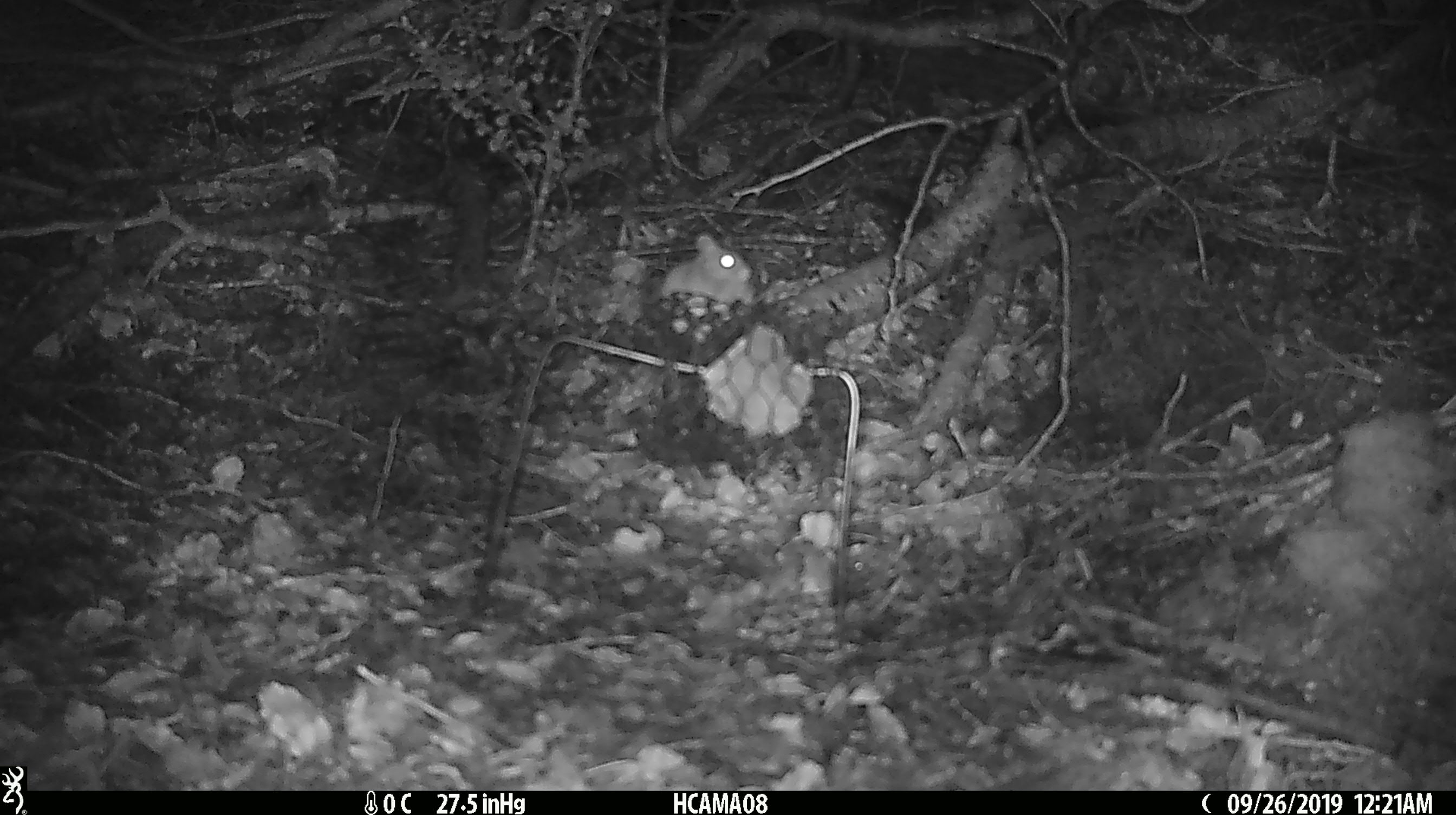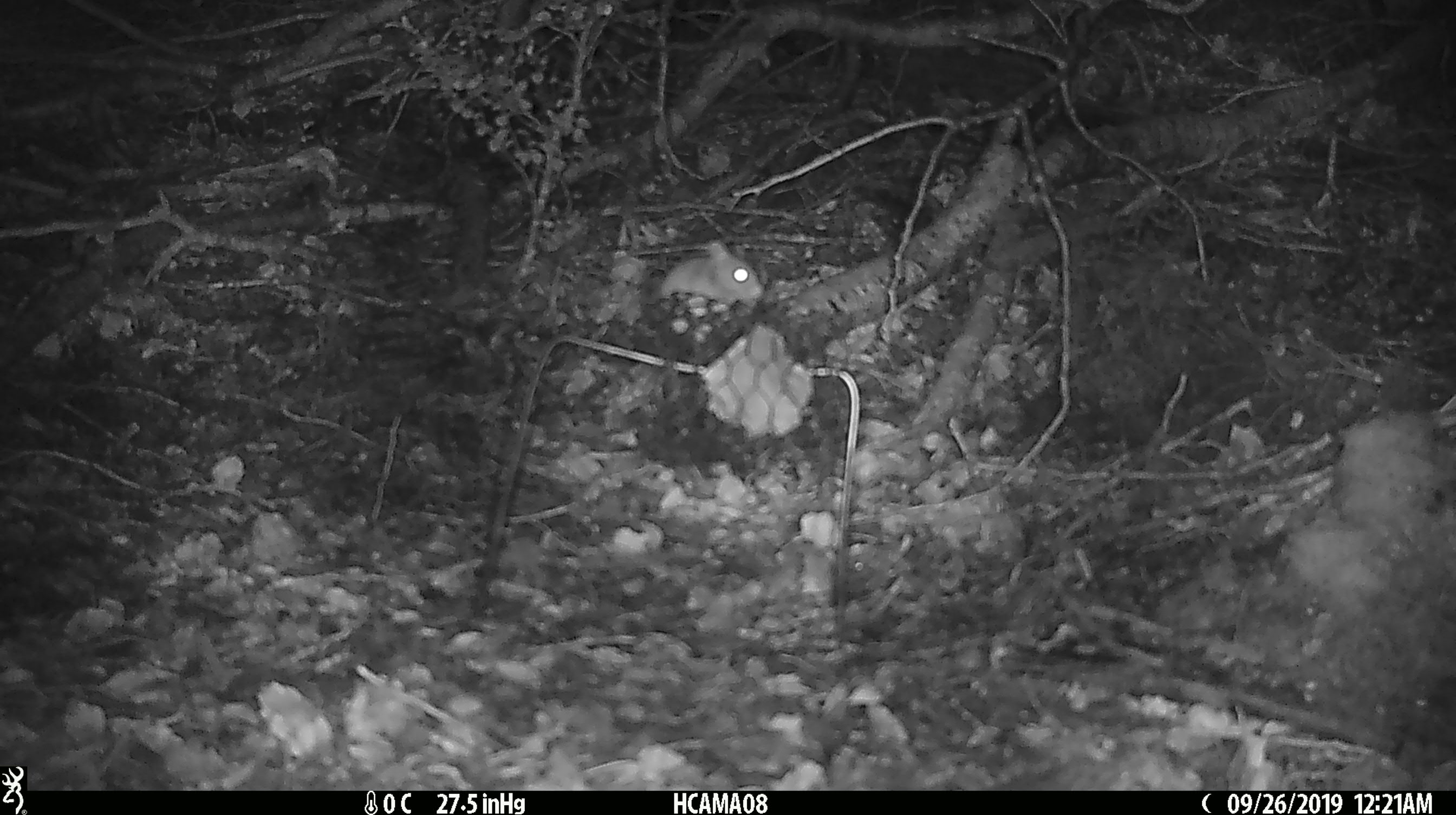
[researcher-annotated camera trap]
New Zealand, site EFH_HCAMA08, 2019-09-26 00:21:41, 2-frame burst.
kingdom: Animalia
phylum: Chordata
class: Mammalia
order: Rodentia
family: Muridae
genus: Mus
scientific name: Mus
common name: mouse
Mouse (Mus).